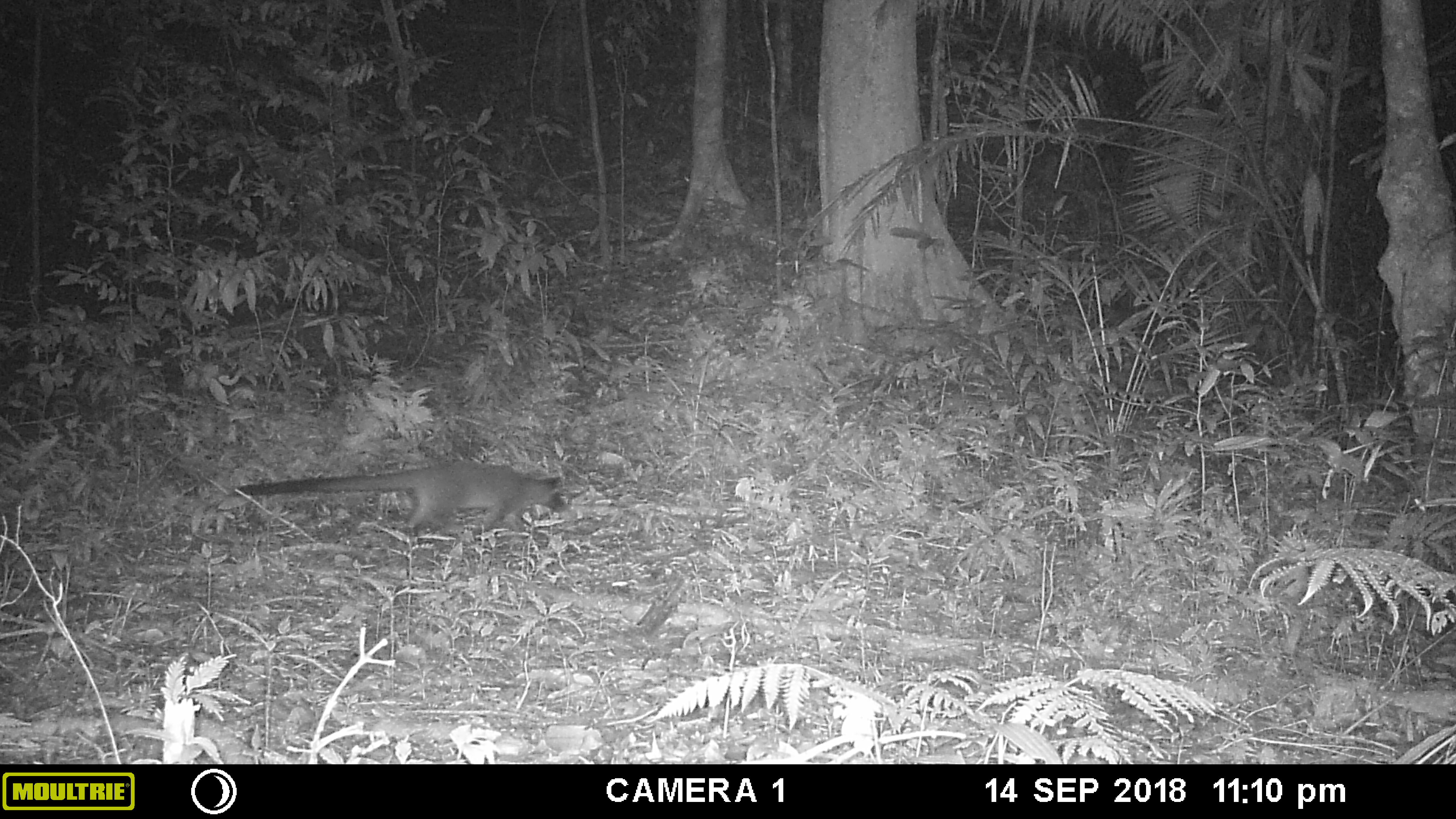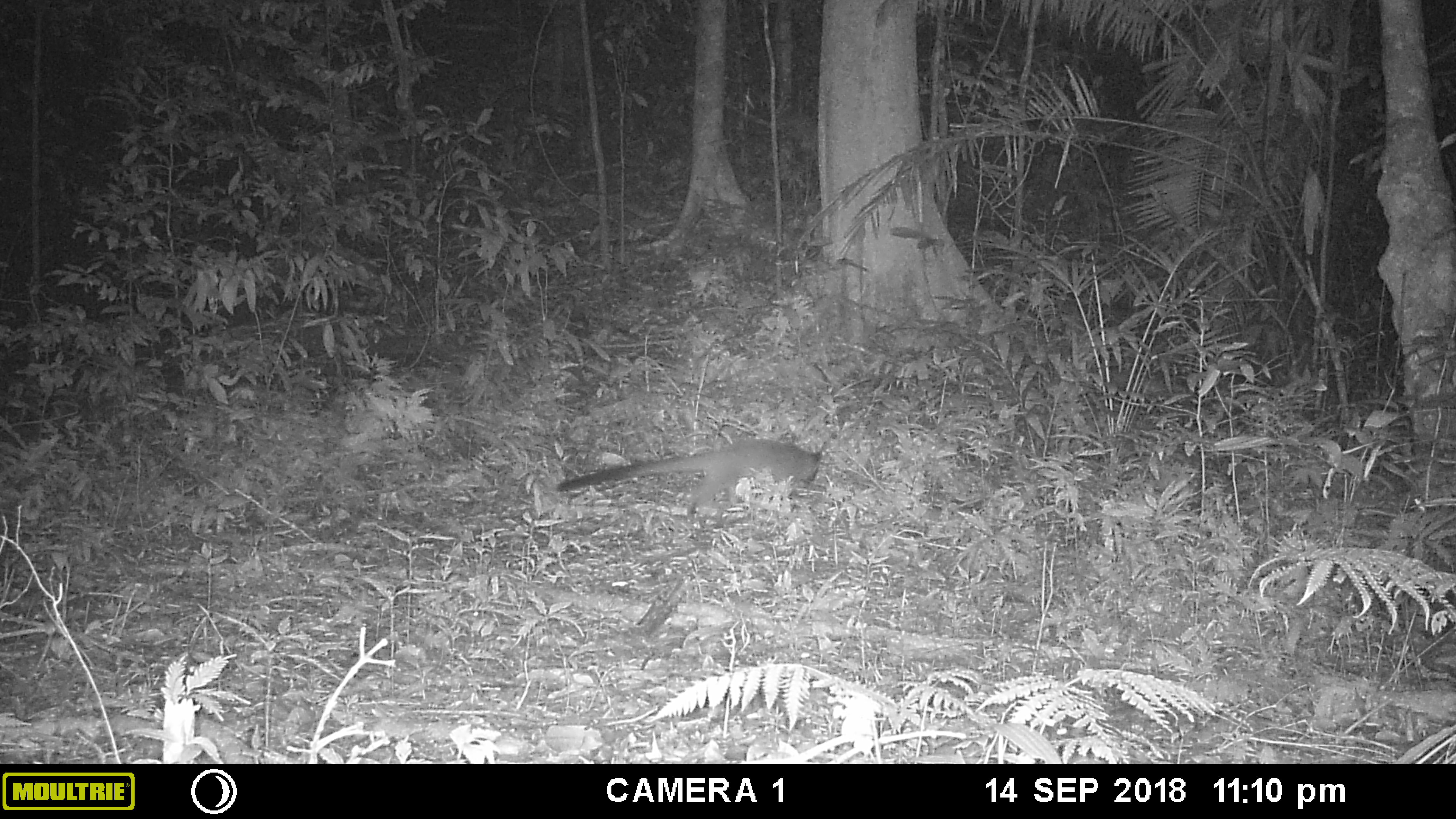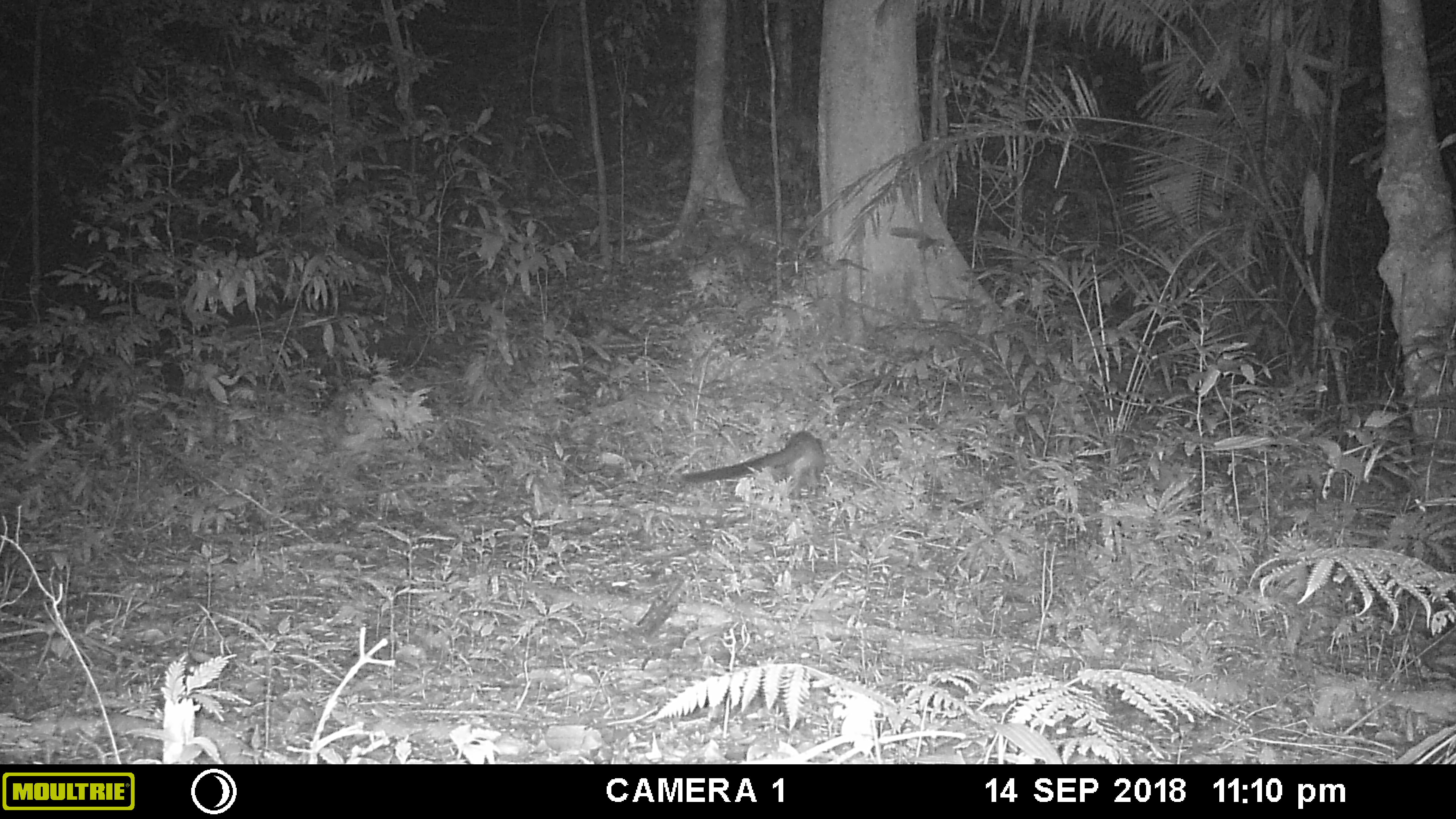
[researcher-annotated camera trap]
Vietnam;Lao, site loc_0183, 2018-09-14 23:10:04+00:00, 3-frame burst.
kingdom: Animalia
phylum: Chordata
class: Mammalia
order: Carnivora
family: Viverridae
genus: Paguma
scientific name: Paguma larvata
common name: masked palm civet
Masked palm civet (Paguma larvata). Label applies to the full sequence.